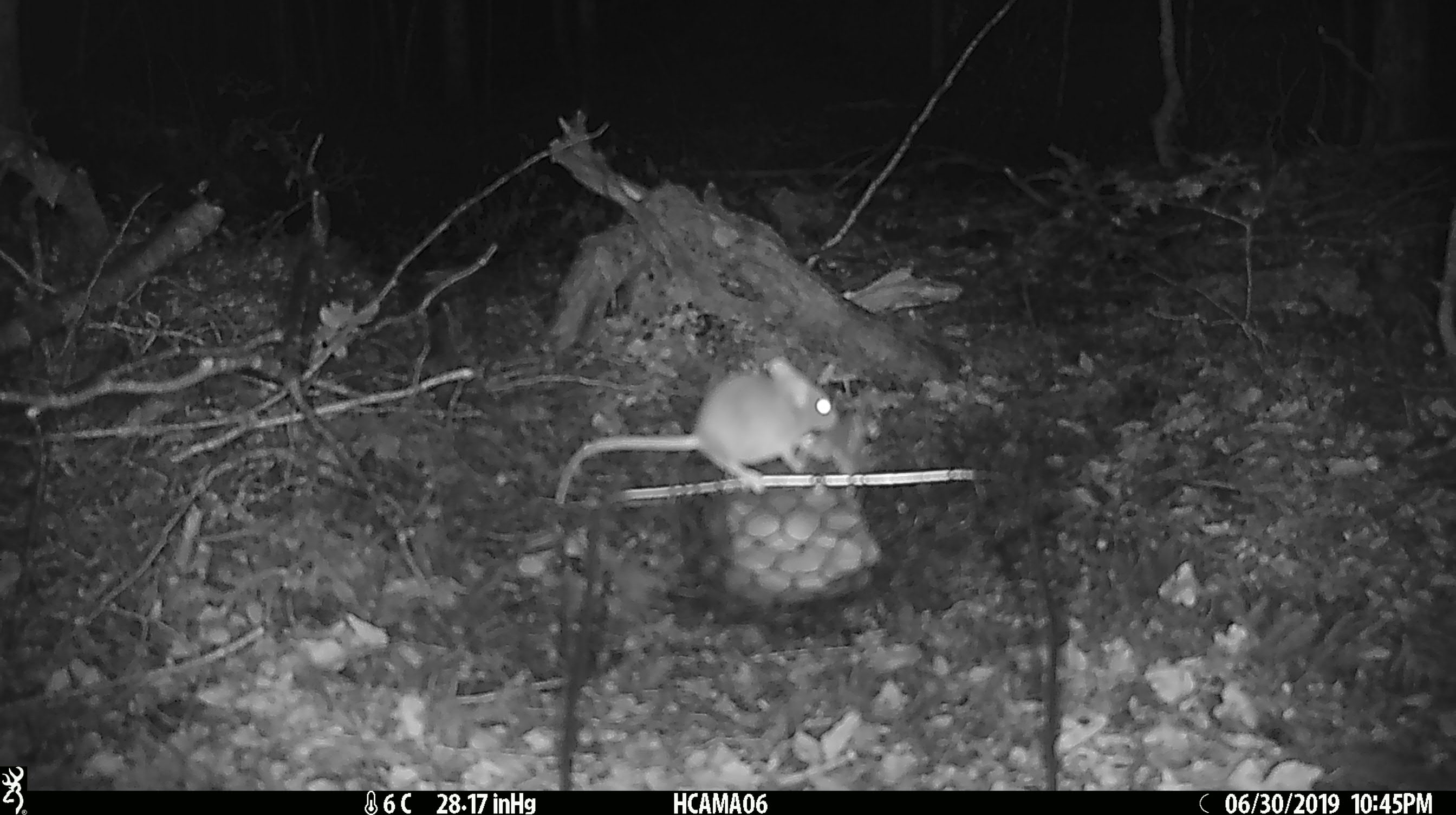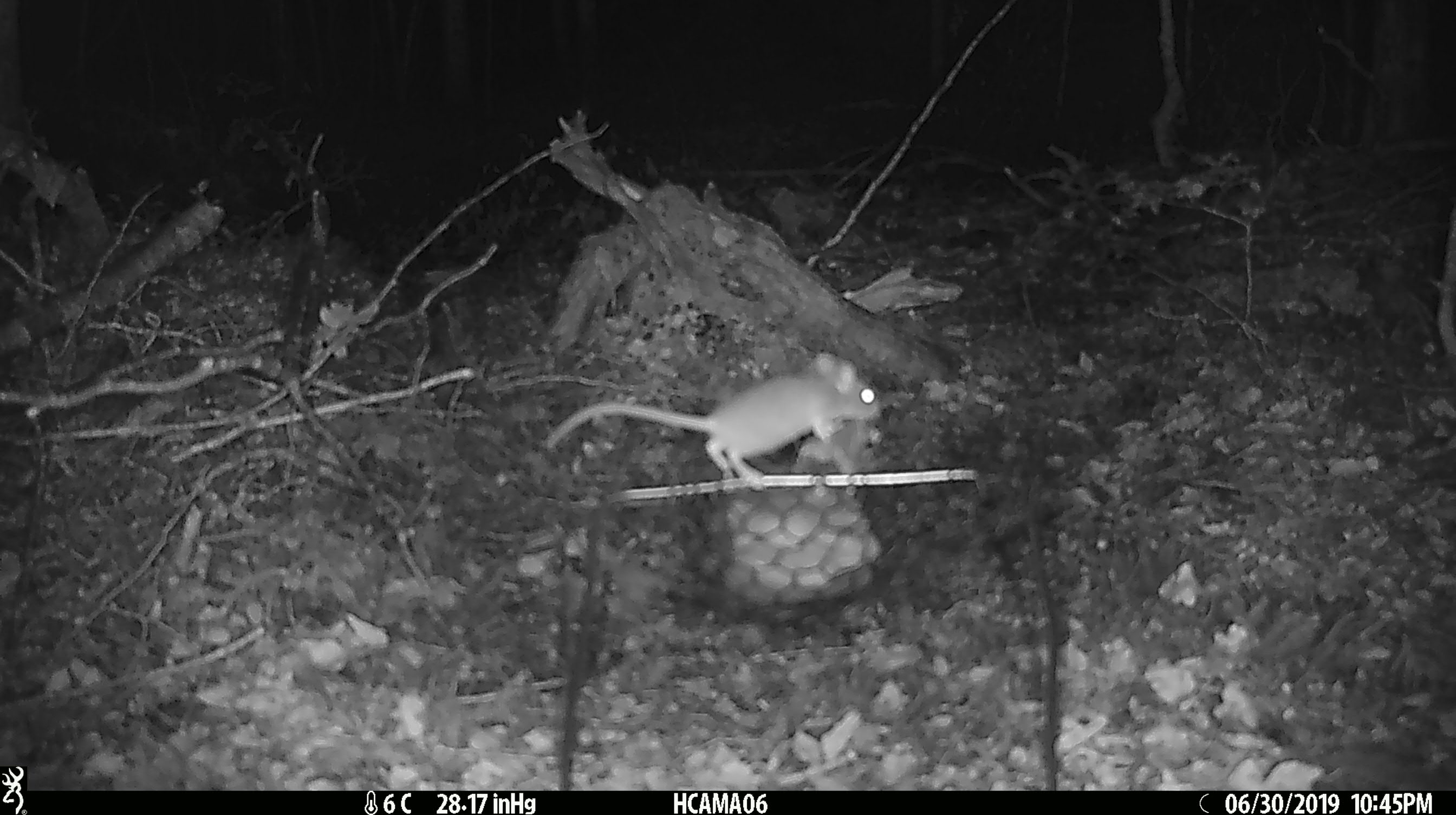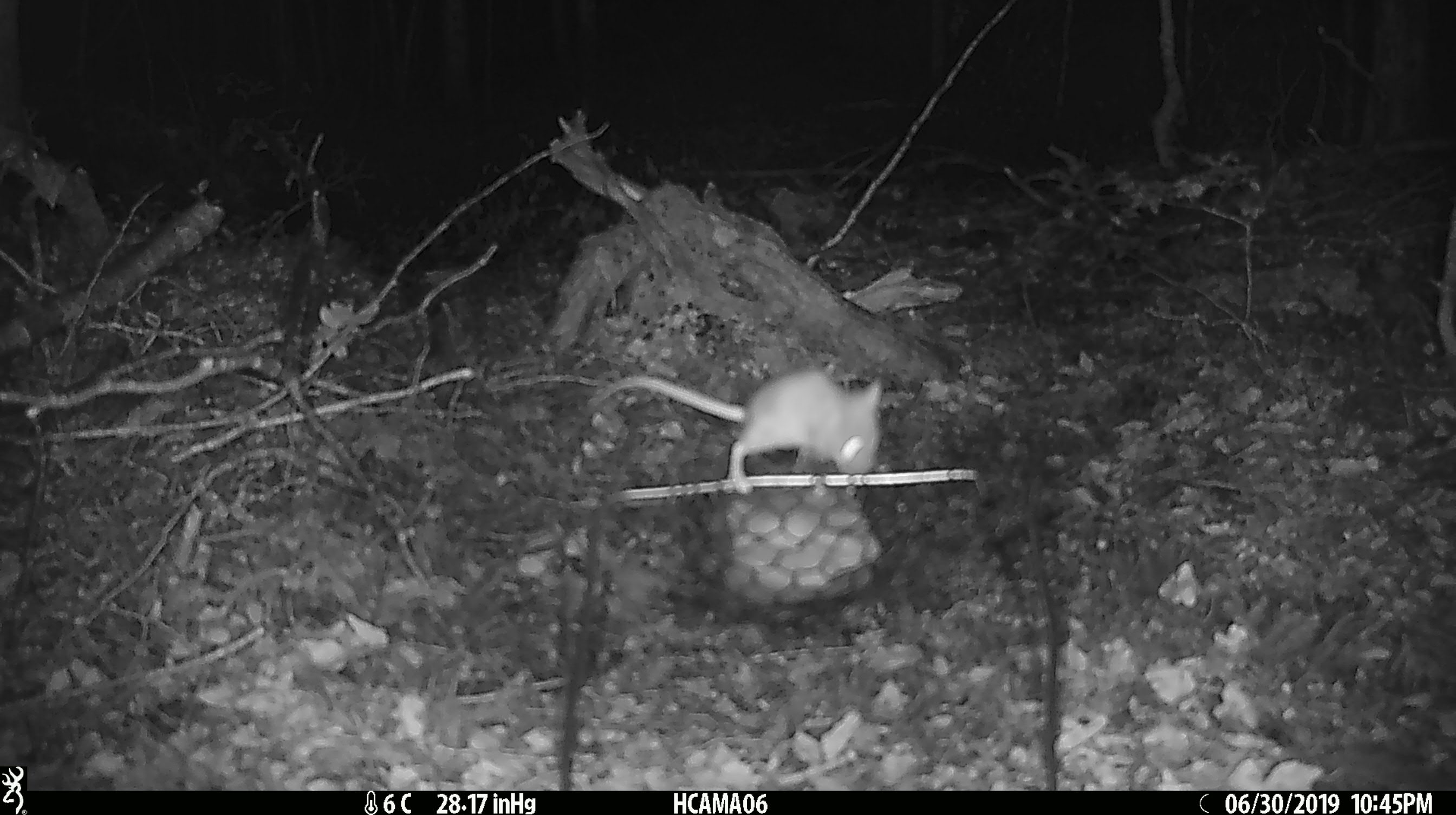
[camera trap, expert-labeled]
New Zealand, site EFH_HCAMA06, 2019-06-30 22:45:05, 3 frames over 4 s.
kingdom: Animalia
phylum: Chordata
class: Mammalia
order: Rodentia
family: Muridae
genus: Mus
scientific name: Mus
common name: mouse